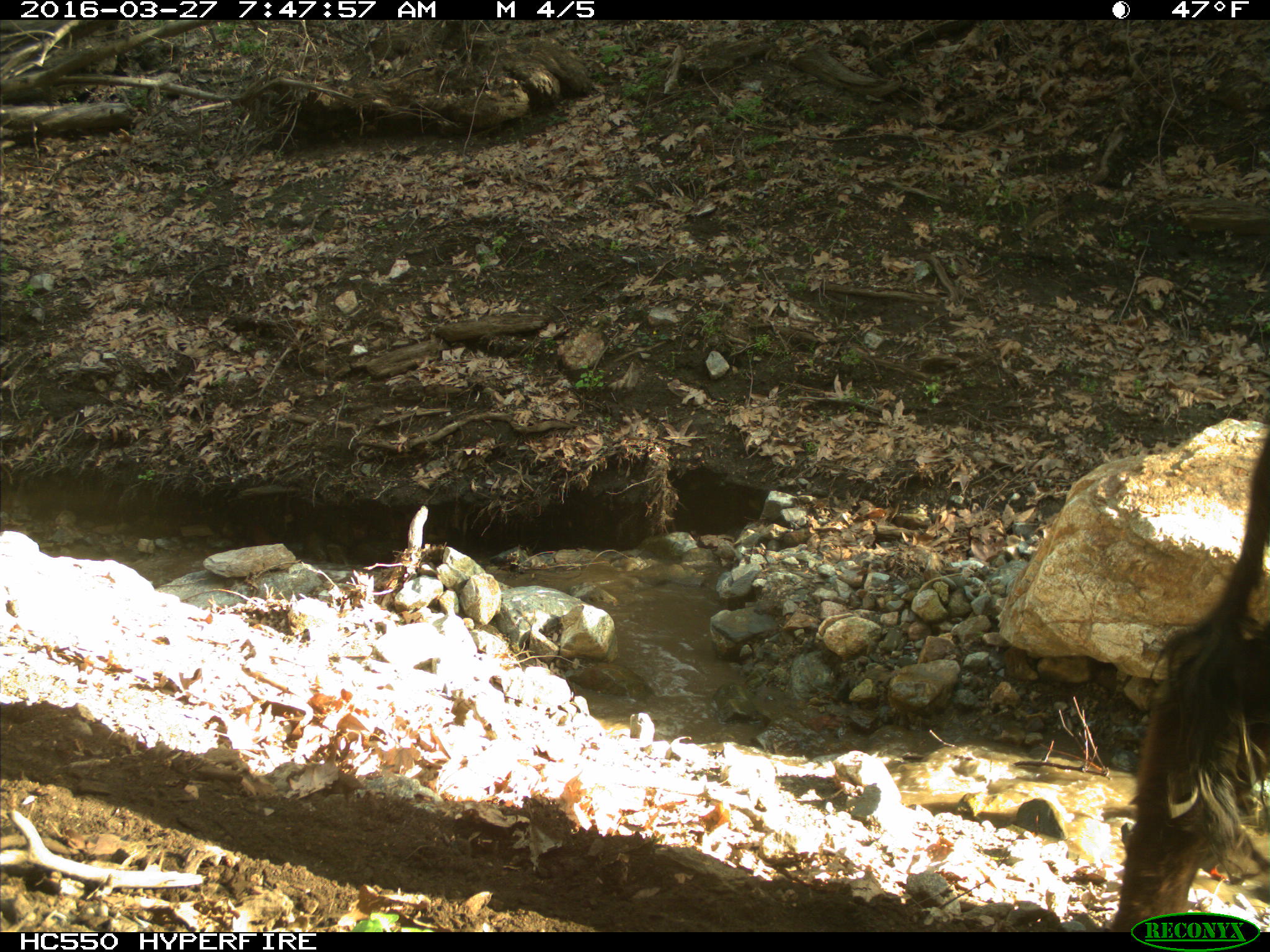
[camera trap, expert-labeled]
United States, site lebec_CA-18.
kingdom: Animalia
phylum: Chordata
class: Mammalia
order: Artiodactyla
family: Bovidae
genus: Bos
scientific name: Bos taurus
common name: domestic cow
Bos taurus (domestic cow).